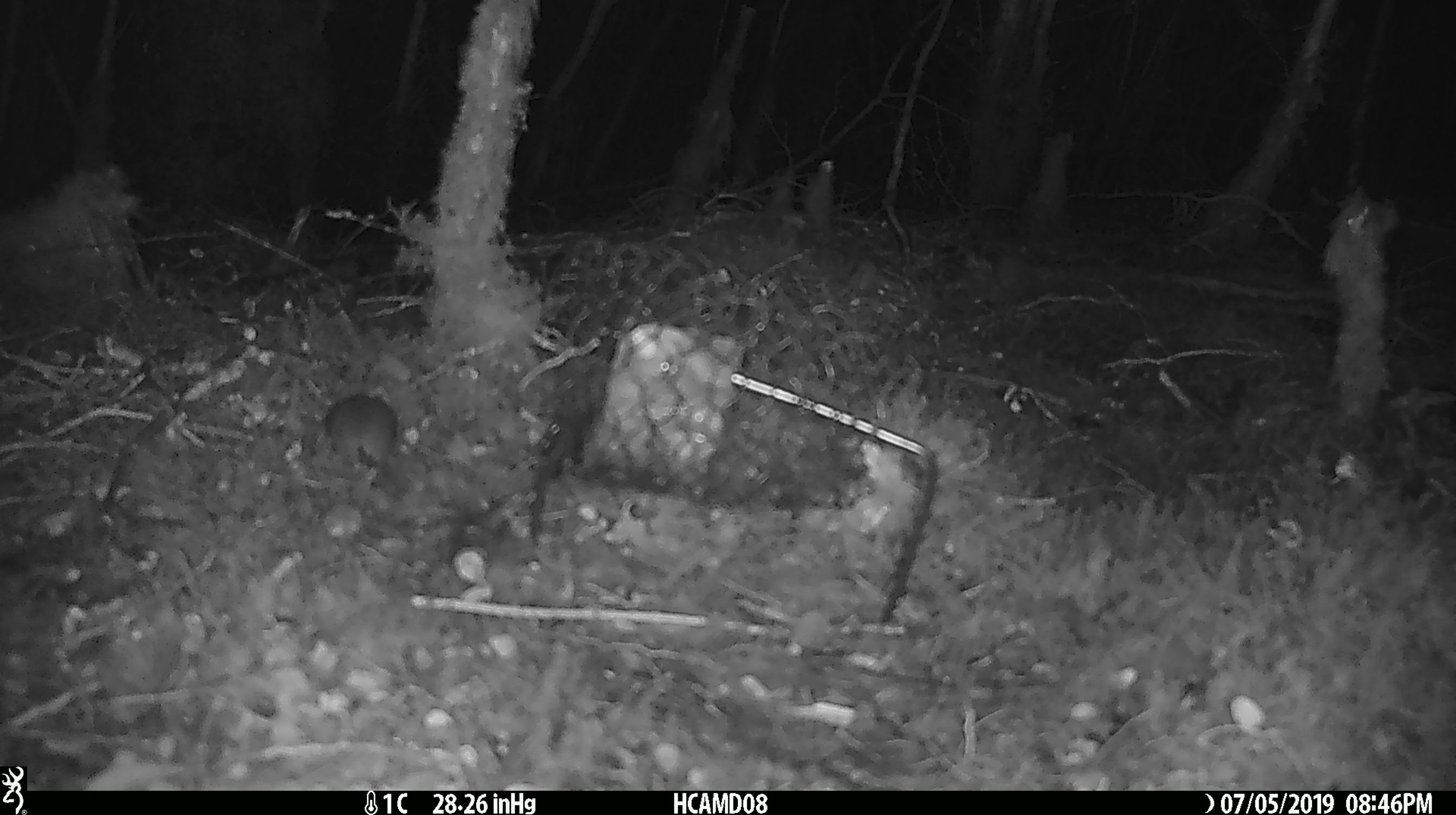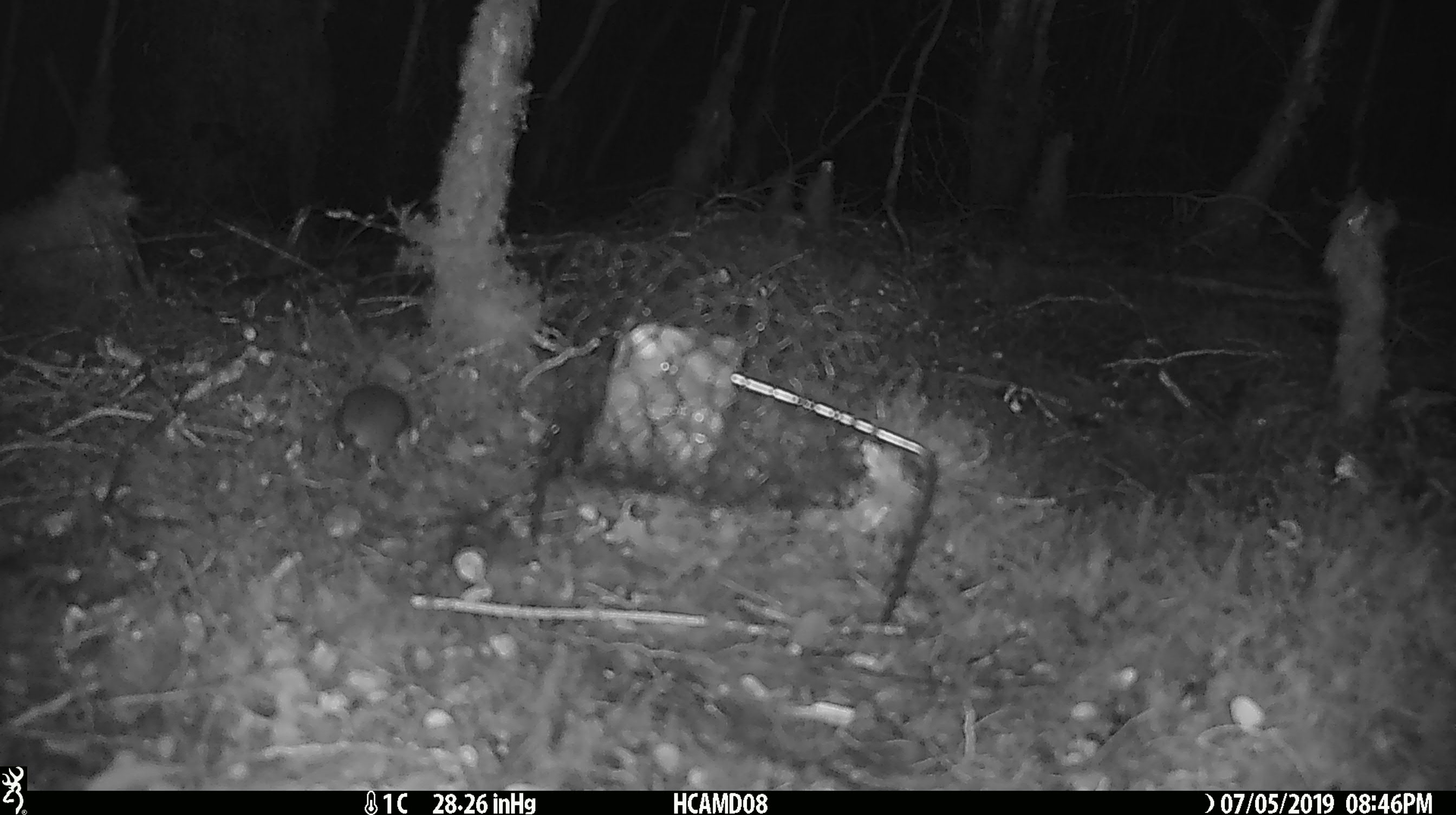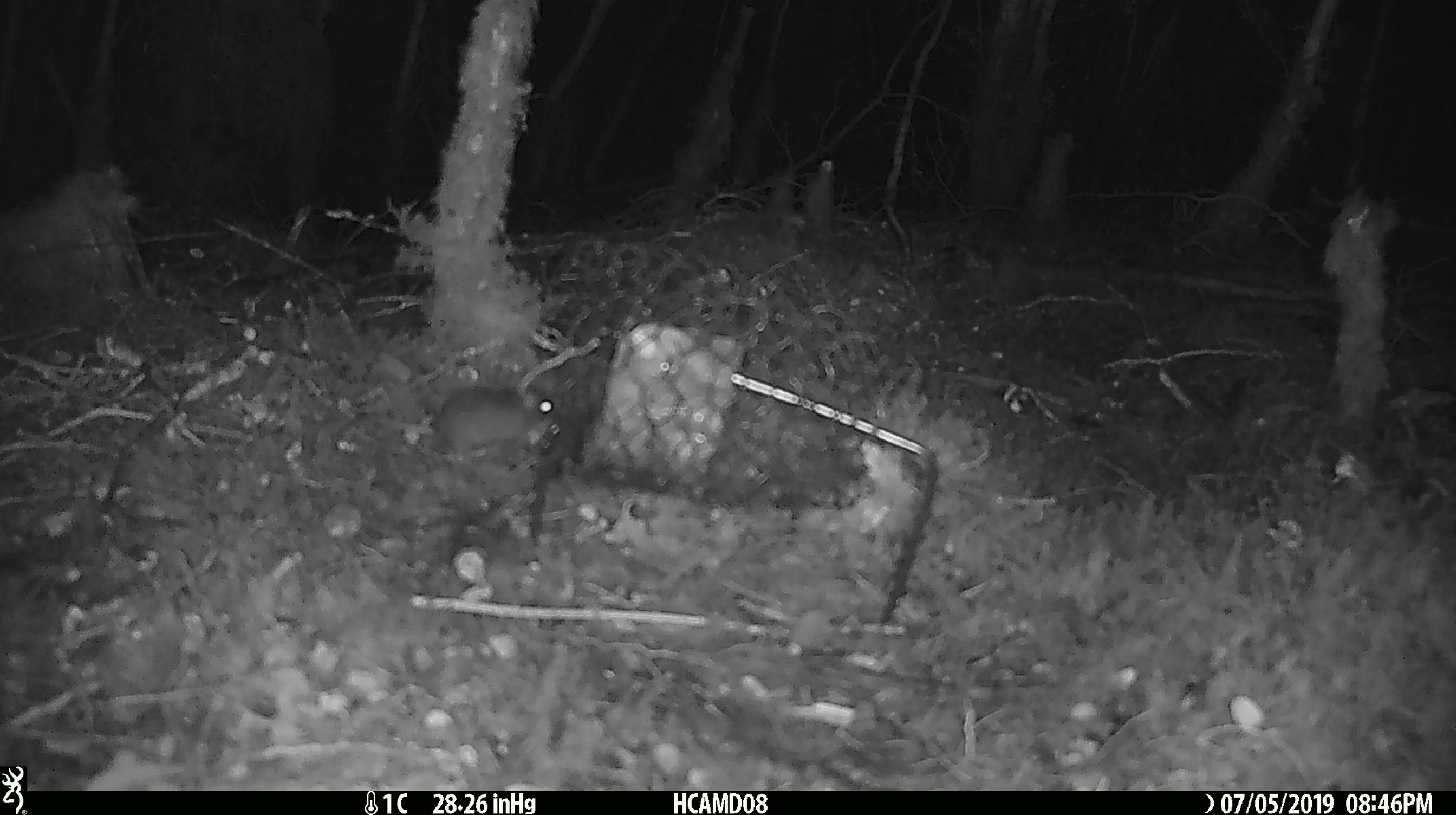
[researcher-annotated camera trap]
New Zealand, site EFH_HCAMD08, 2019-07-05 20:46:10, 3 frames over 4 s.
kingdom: Animalia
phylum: Chordata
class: Mammalia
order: Rodentia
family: Muridae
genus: Mus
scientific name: Mus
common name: mouse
Mouse (Mus).